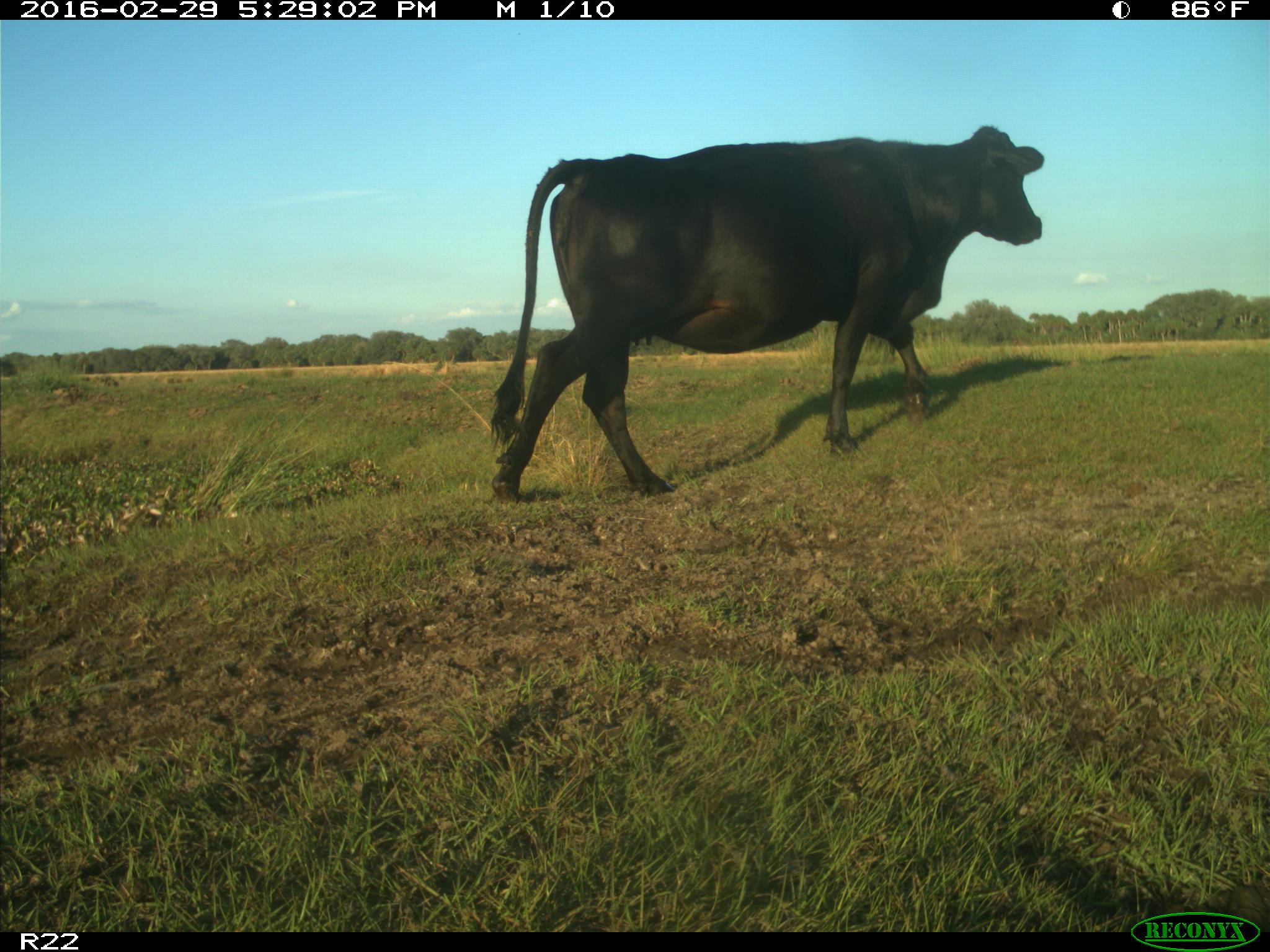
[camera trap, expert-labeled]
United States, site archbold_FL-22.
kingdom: Animalia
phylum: Chordata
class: Mammalia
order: Artiodactyla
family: Bovidae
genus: Bos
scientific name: Bos taurus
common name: domestic cow